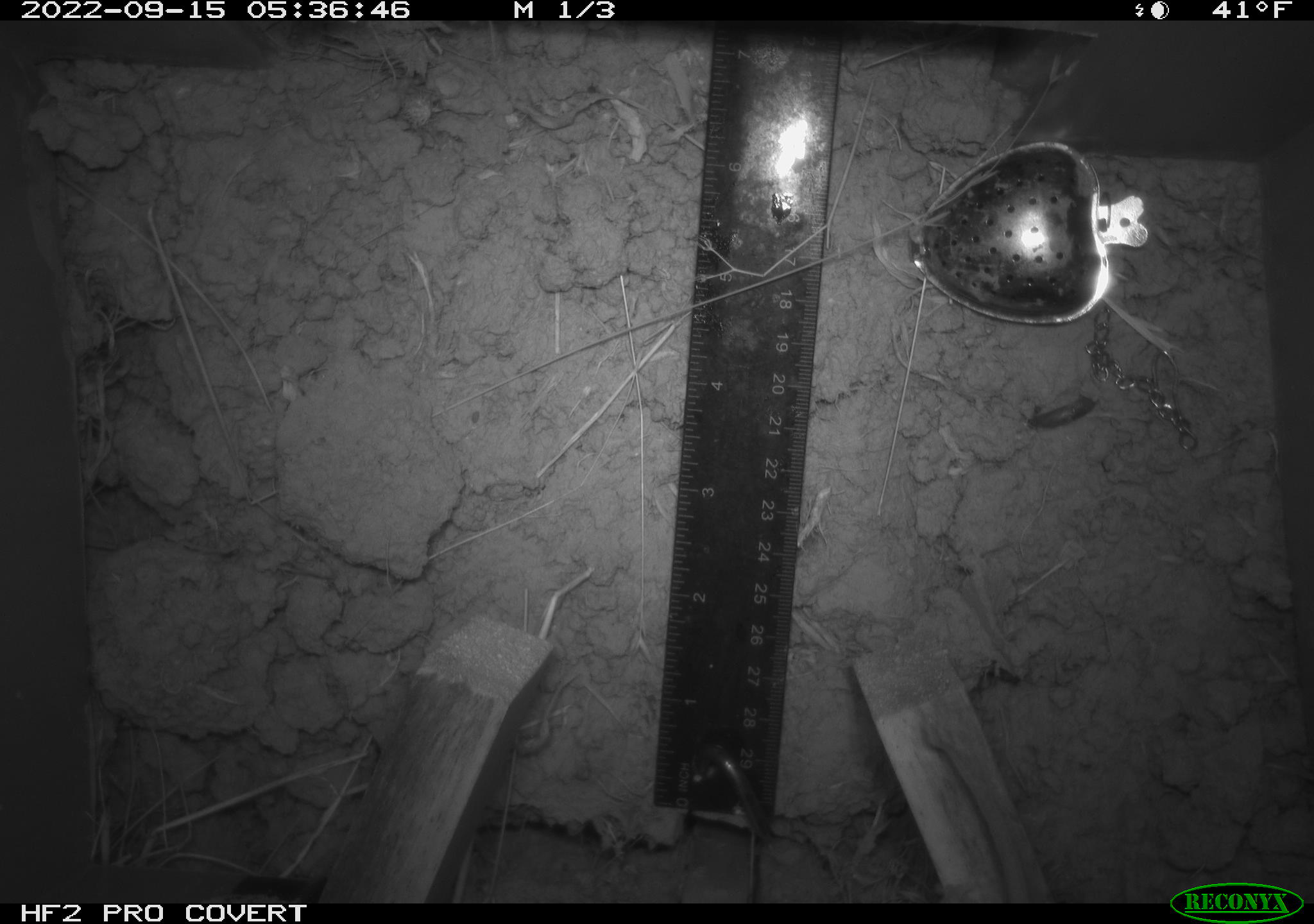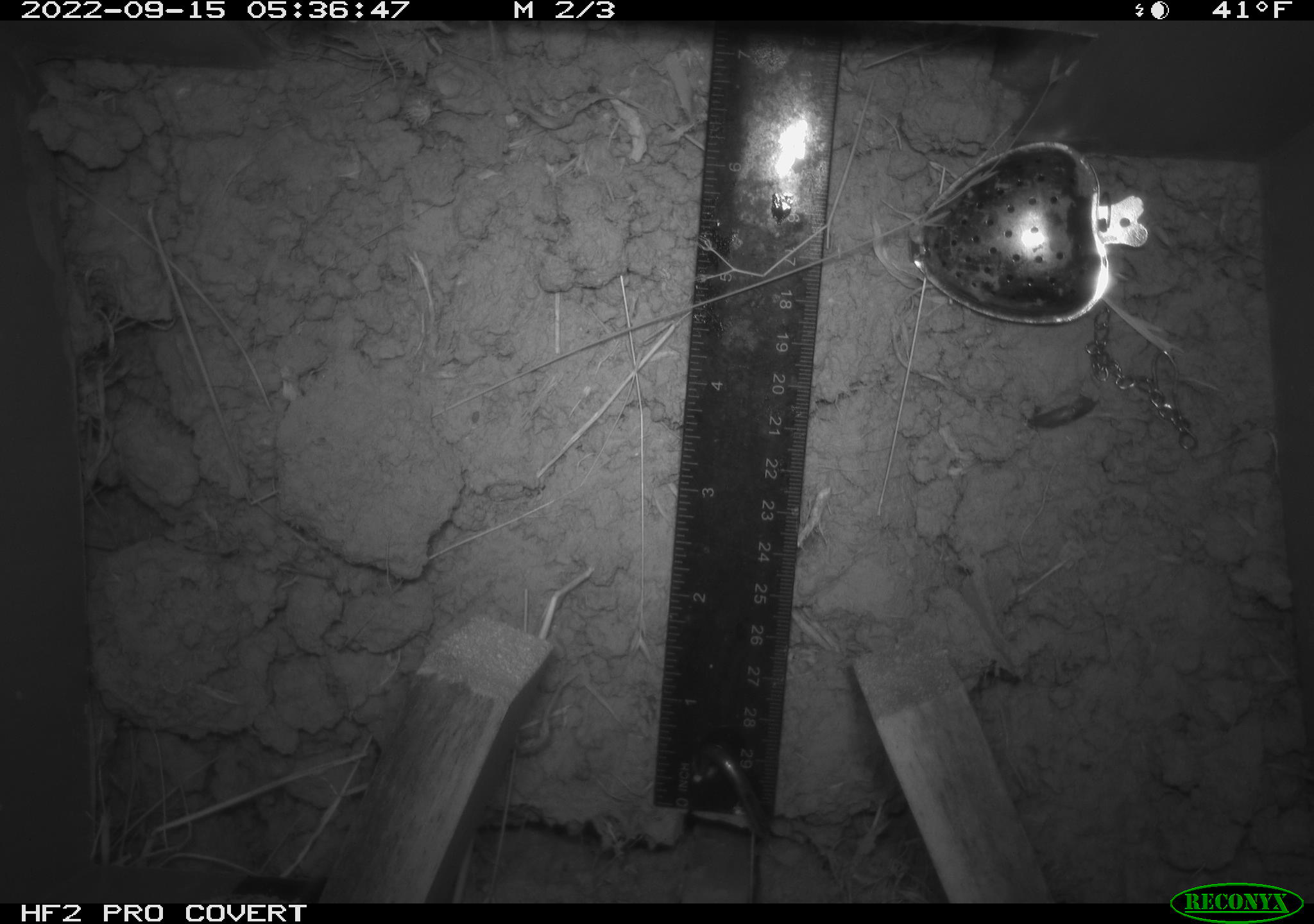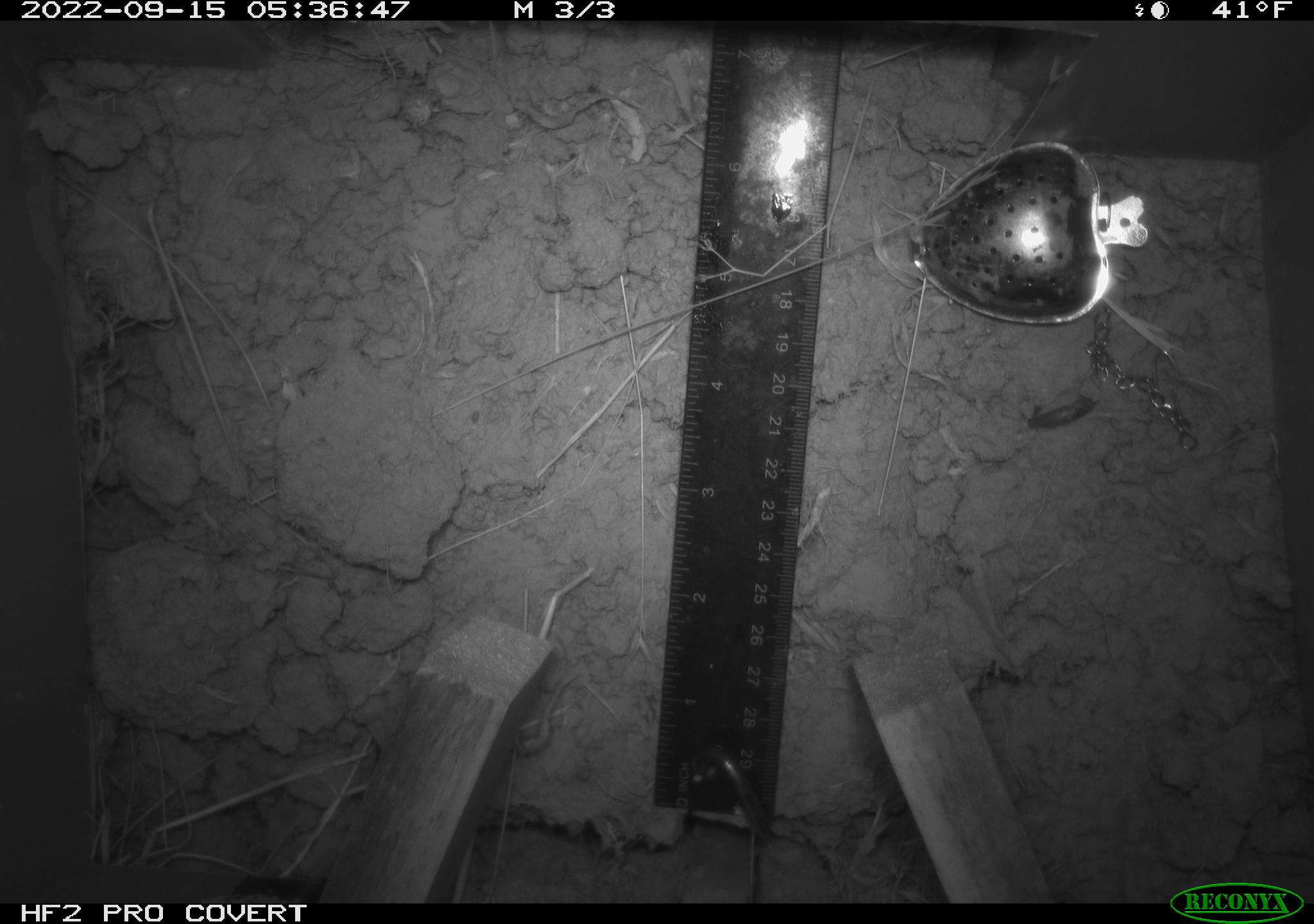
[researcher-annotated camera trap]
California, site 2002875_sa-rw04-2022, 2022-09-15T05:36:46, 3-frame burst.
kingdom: Animalia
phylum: Chordata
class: Mammalia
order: Rodentia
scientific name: Rodentia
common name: mouse species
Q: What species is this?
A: Mouse species (Rodentia).